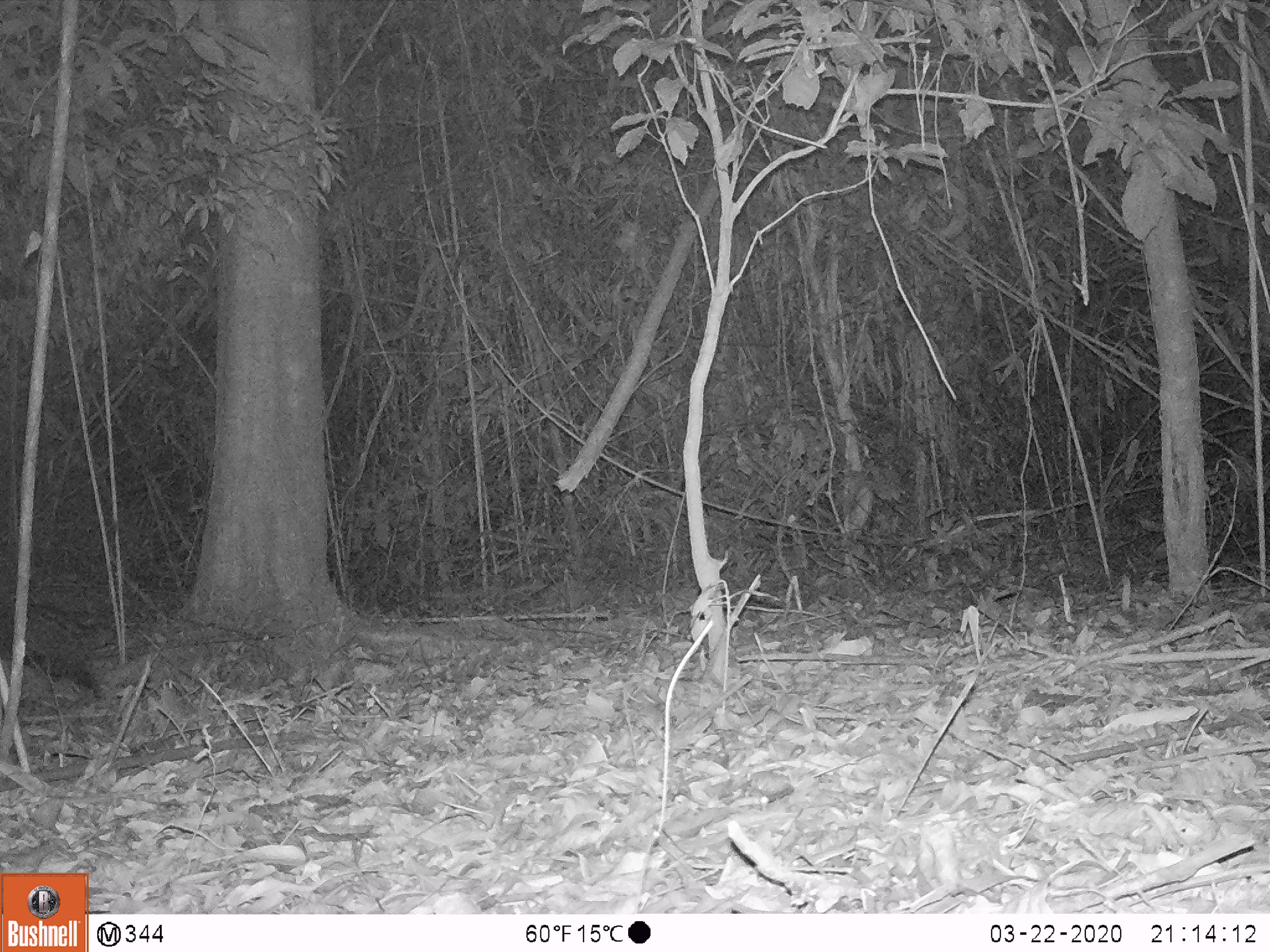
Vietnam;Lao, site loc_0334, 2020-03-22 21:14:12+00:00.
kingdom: Animalia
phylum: Chordata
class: Mammalia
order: Carnivora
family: Viverridae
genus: Paradoxurus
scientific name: Paradoxurus hermaphroditus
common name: common palm civet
Common palm civet (Paradoxurus hermaphroditus). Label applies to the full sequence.